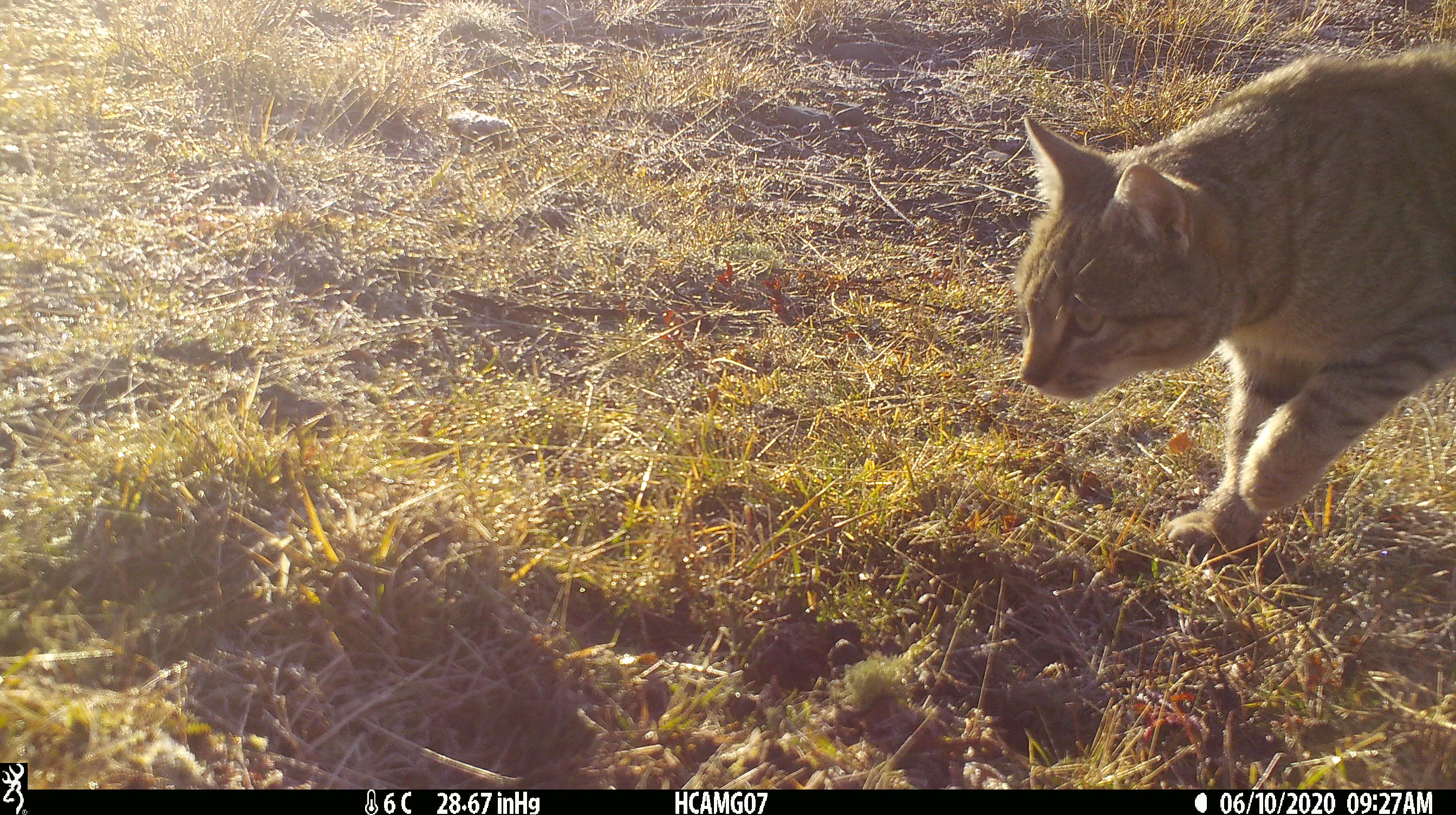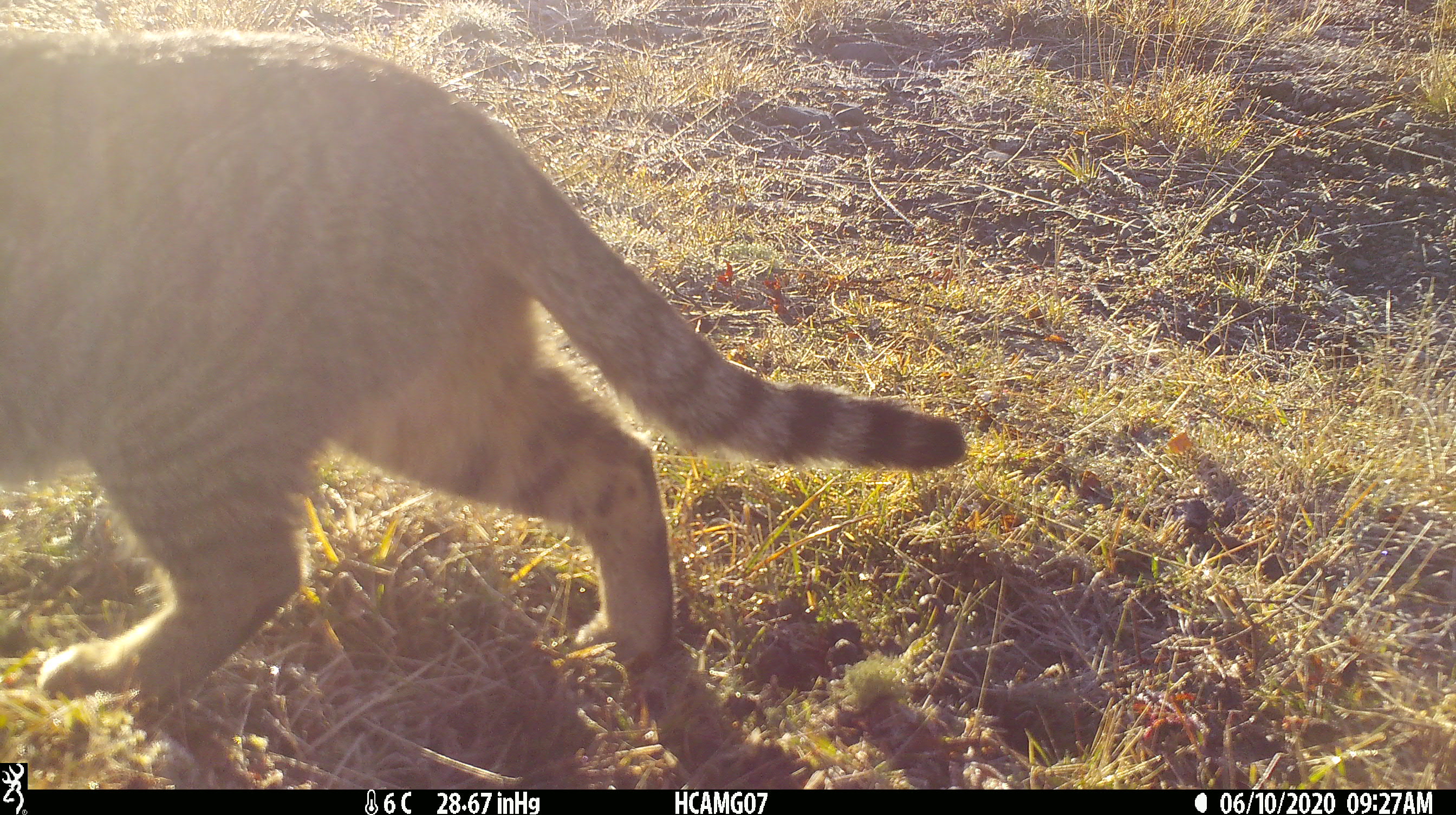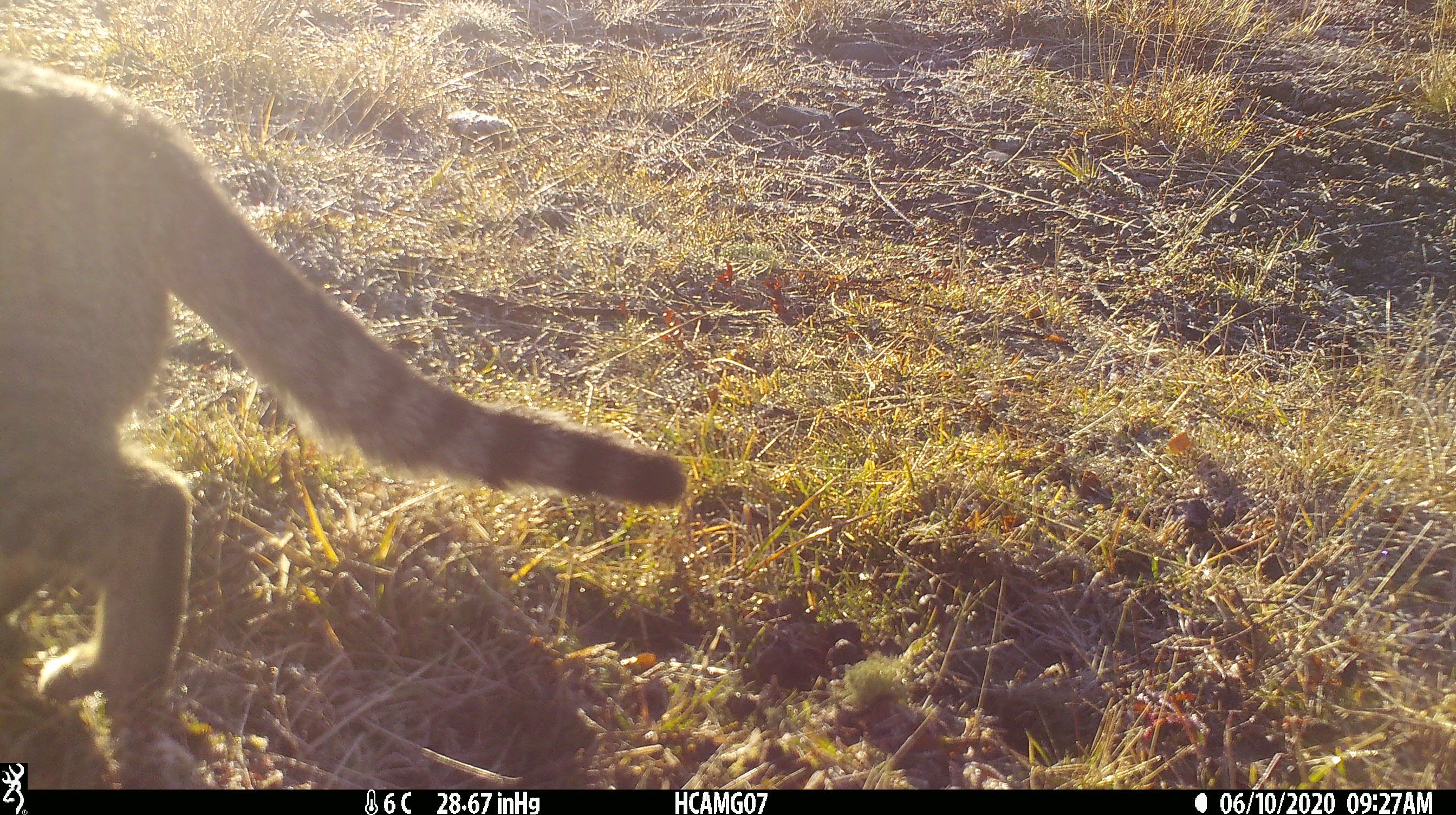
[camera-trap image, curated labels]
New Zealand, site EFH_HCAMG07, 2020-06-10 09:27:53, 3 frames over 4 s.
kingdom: Animalia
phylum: Chordata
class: Mammalia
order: Carnivora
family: Felidae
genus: Felis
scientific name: Felis catus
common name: domestic cat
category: cat